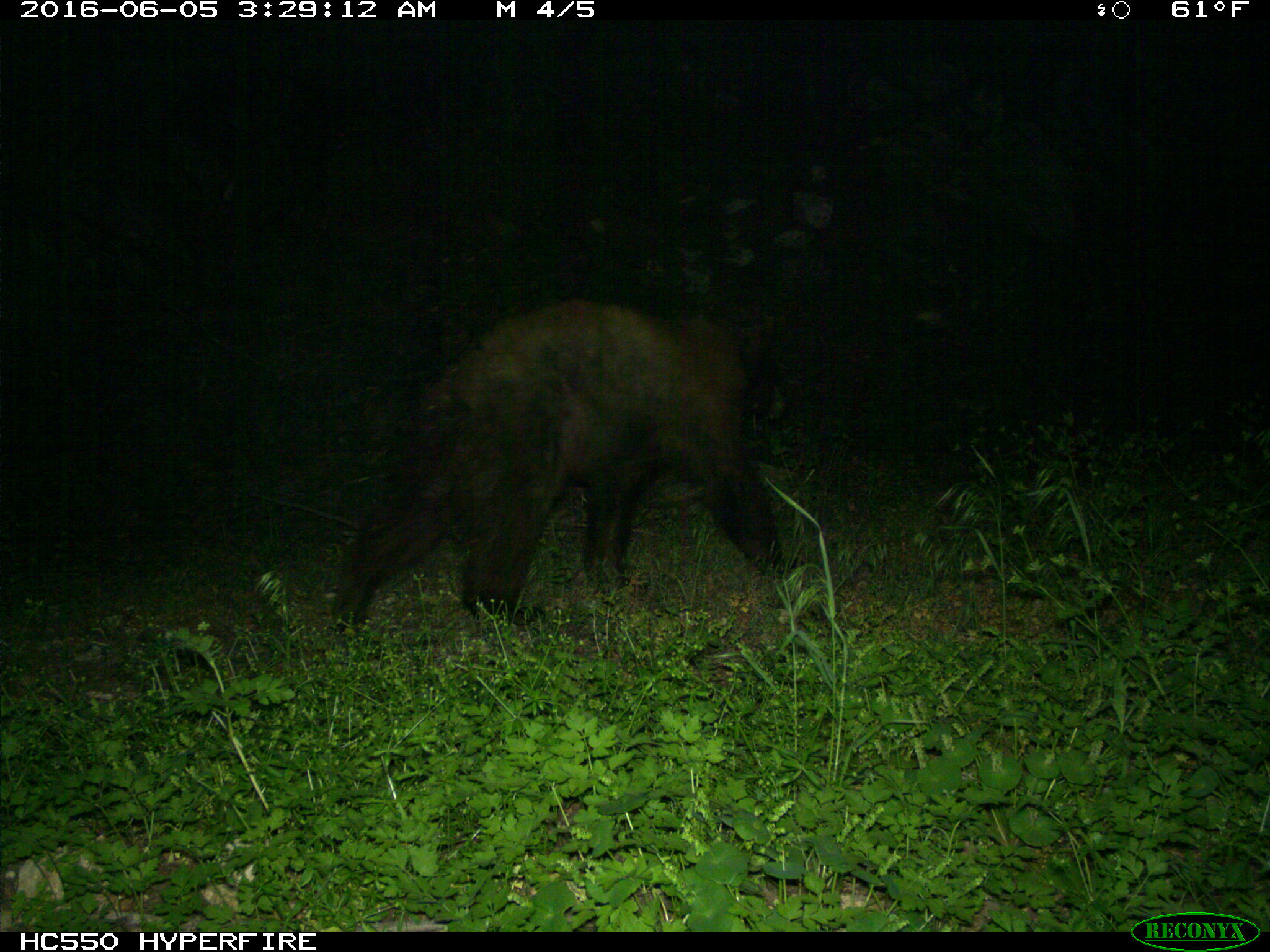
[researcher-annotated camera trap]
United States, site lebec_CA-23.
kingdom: Animalia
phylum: Chordata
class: Mammalia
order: Carnivora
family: Ursidae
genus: Ursus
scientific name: Ursus americanus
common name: american black bear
Ursus americanus (american black bear).